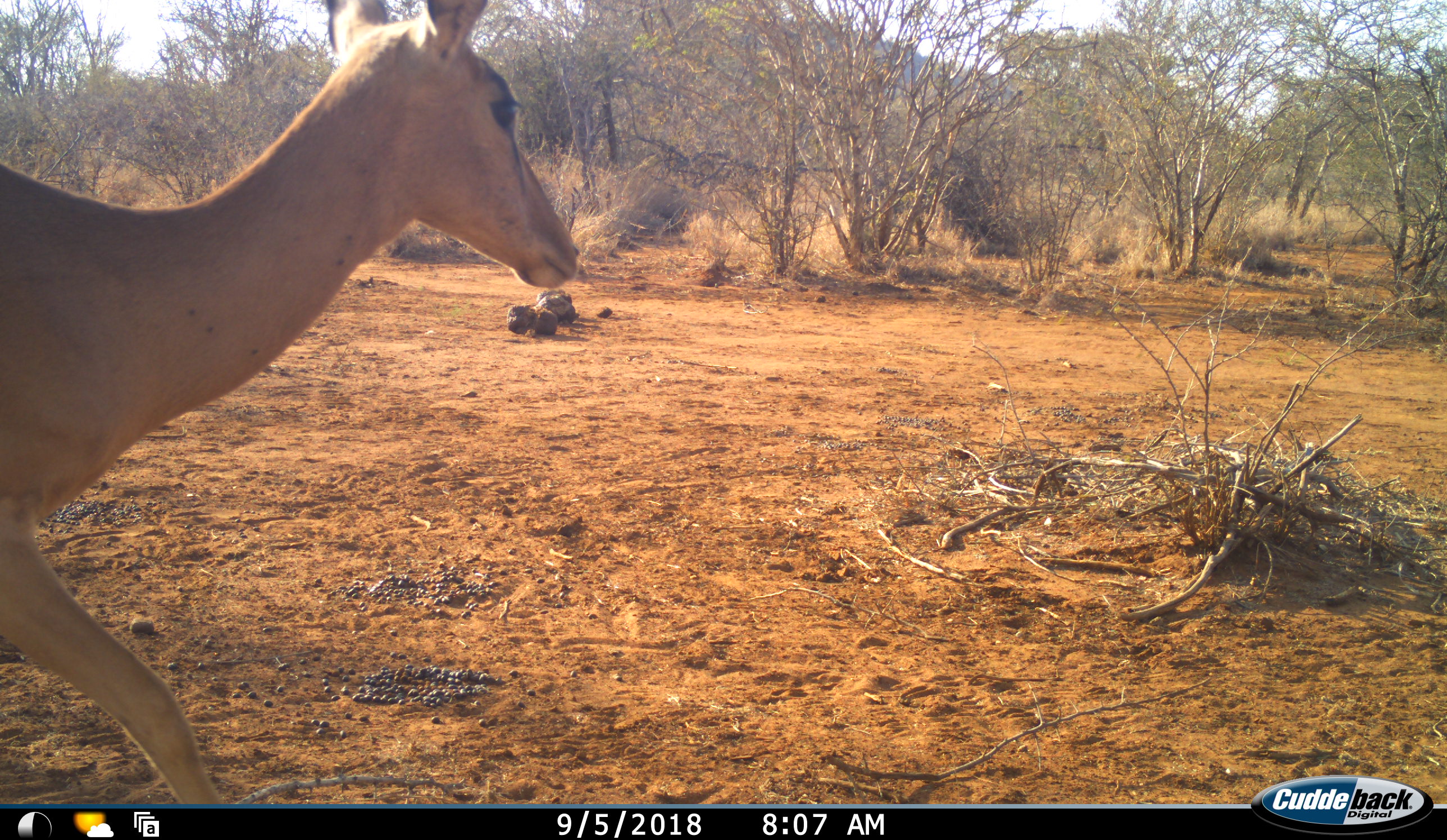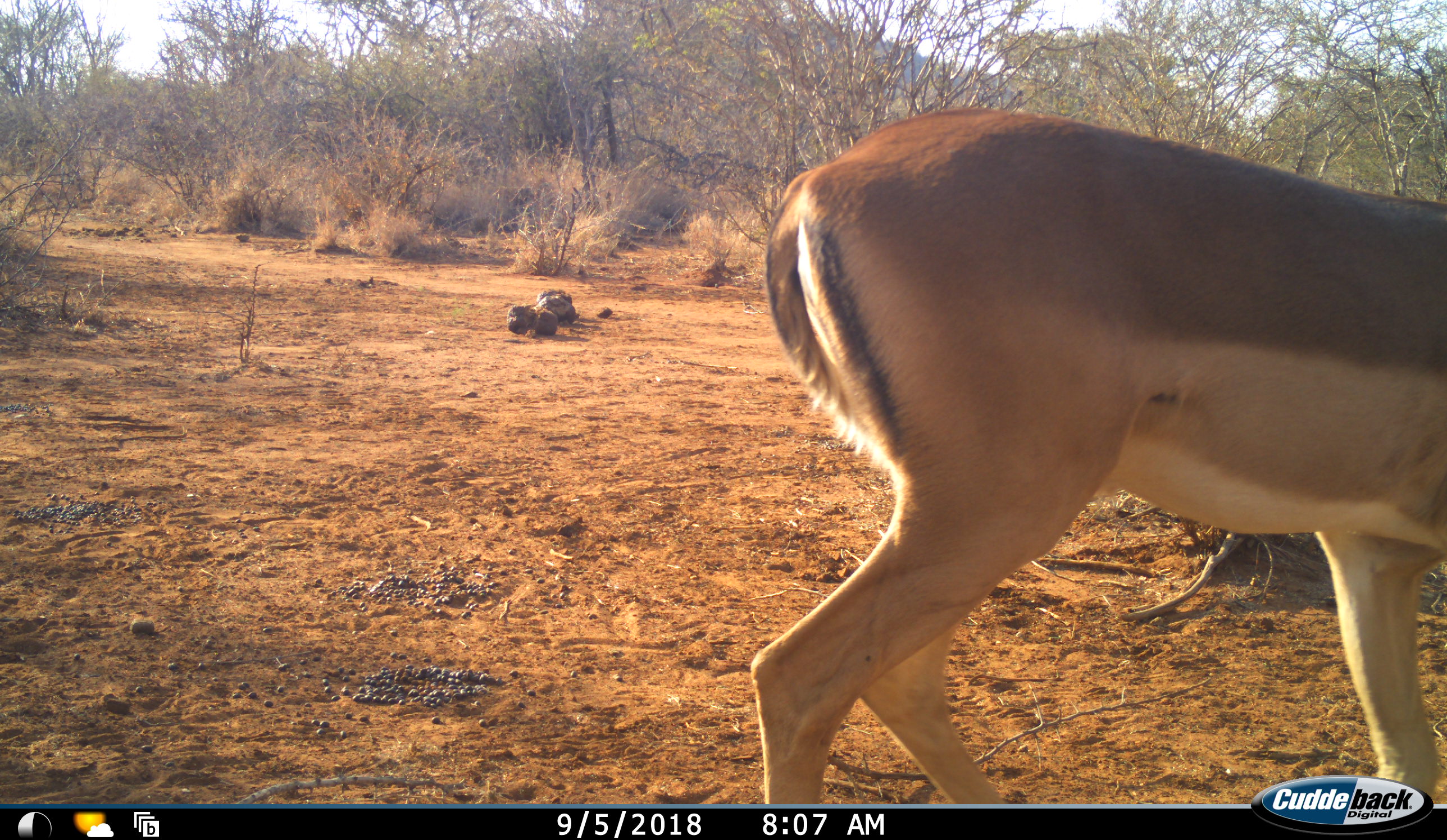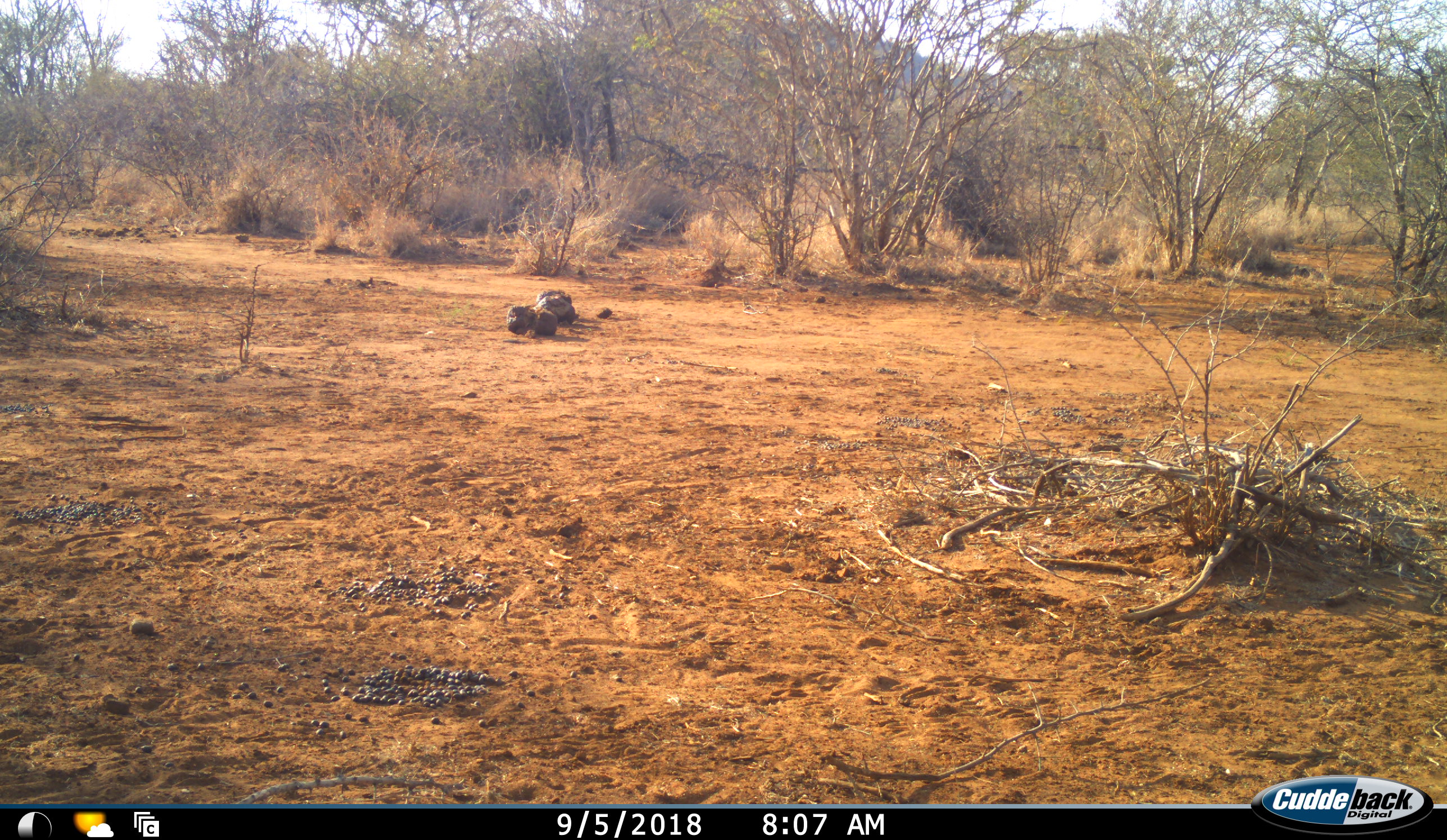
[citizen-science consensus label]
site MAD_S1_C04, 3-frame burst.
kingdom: Animalia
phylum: Chordata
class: Mammalia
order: Artiodactyla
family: Bovidae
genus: Aepyceros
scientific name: Aepyceros melampus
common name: impala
Impala (Aepyceros melampus), count 1. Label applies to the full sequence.